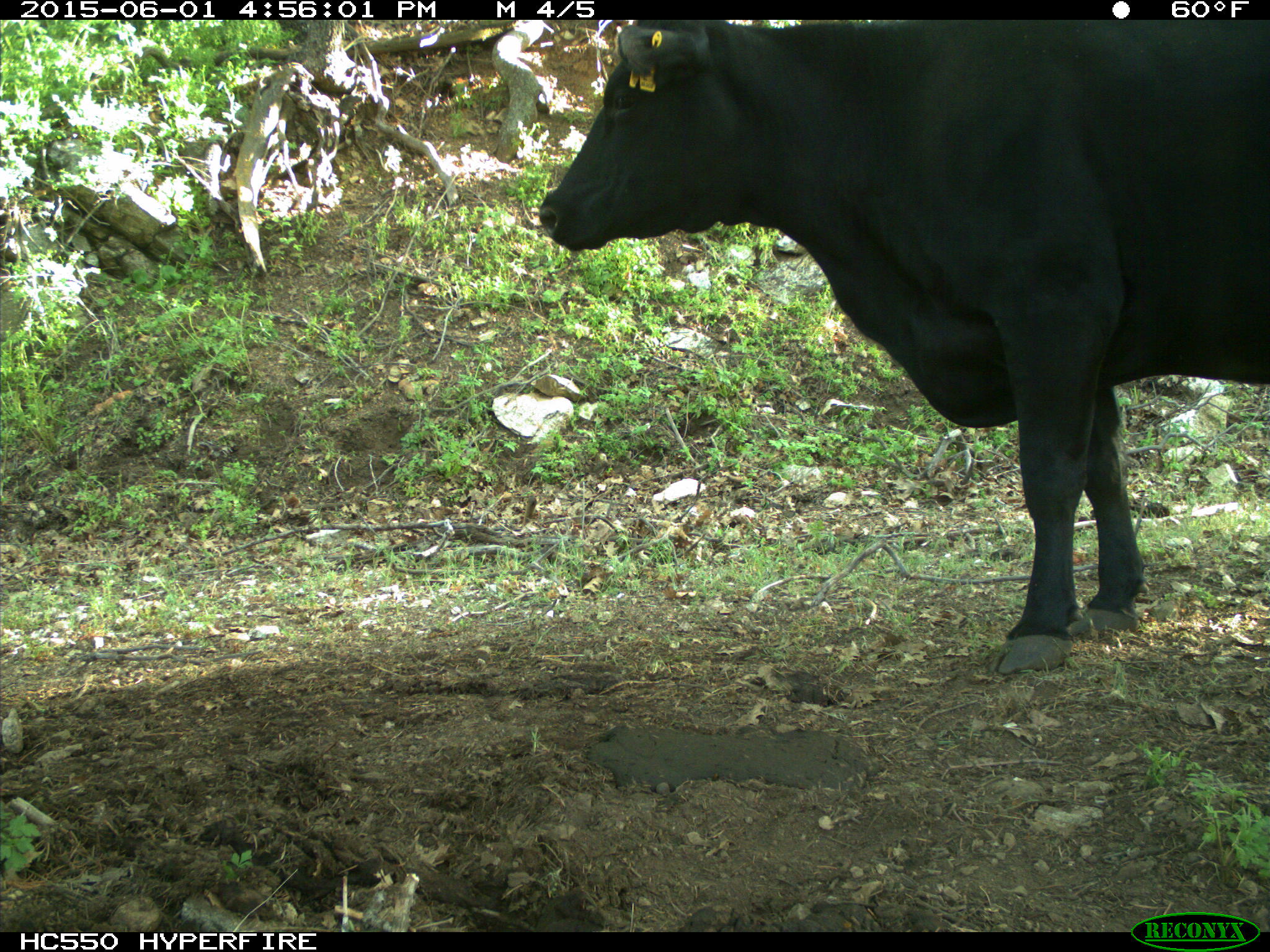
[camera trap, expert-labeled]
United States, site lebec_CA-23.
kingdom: Animalia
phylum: Chordata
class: Mammalia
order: Artiodactyla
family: Bovidae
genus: Bos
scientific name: Bos taurus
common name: domestic cow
Bos taurus (domestic cow).